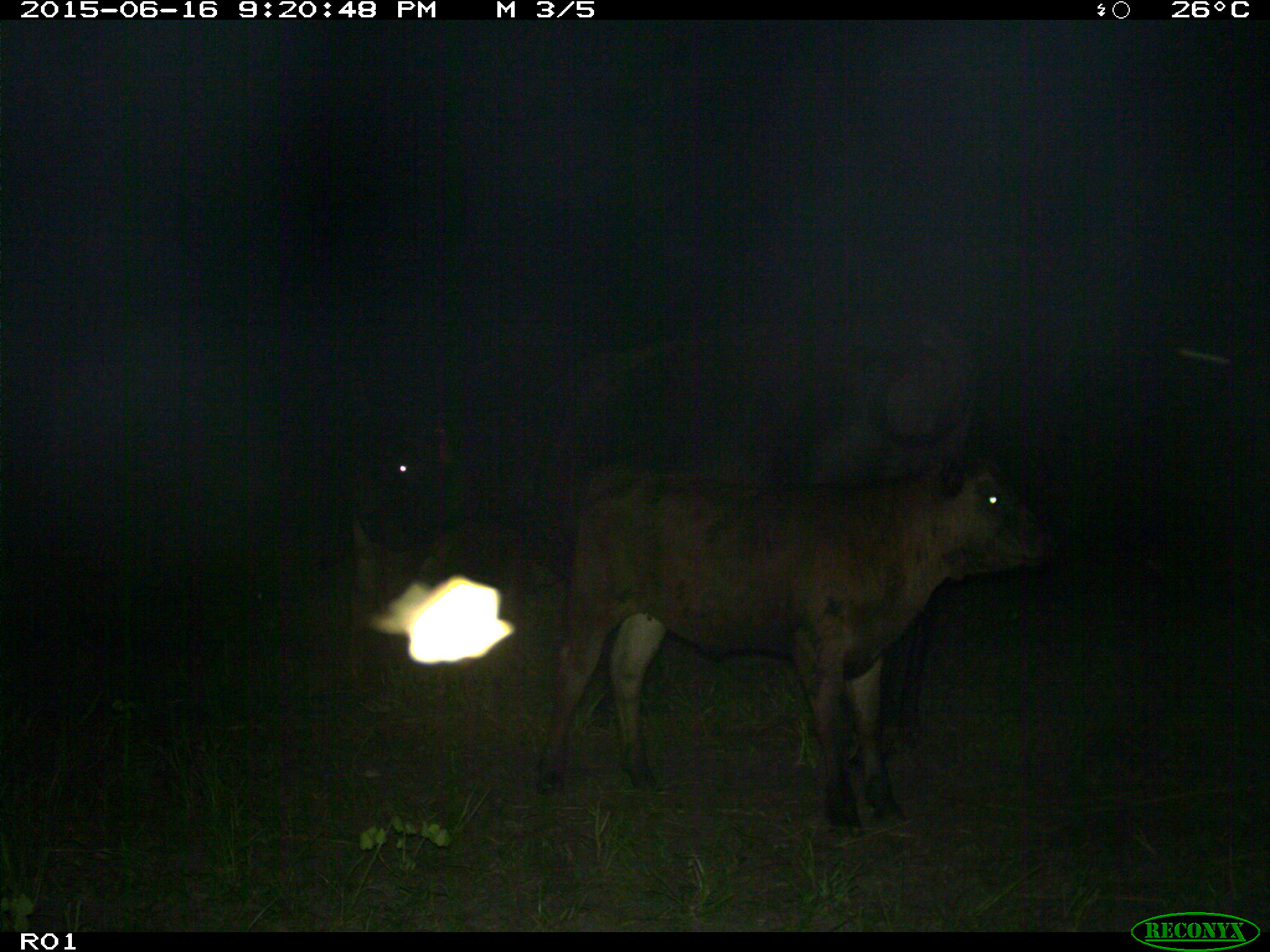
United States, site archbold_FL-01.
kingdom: Animalia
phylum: Chordata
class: Mammalia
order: Artiodactyla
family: Bovidae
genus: Bos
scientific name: Bos taurus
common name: domestic cow